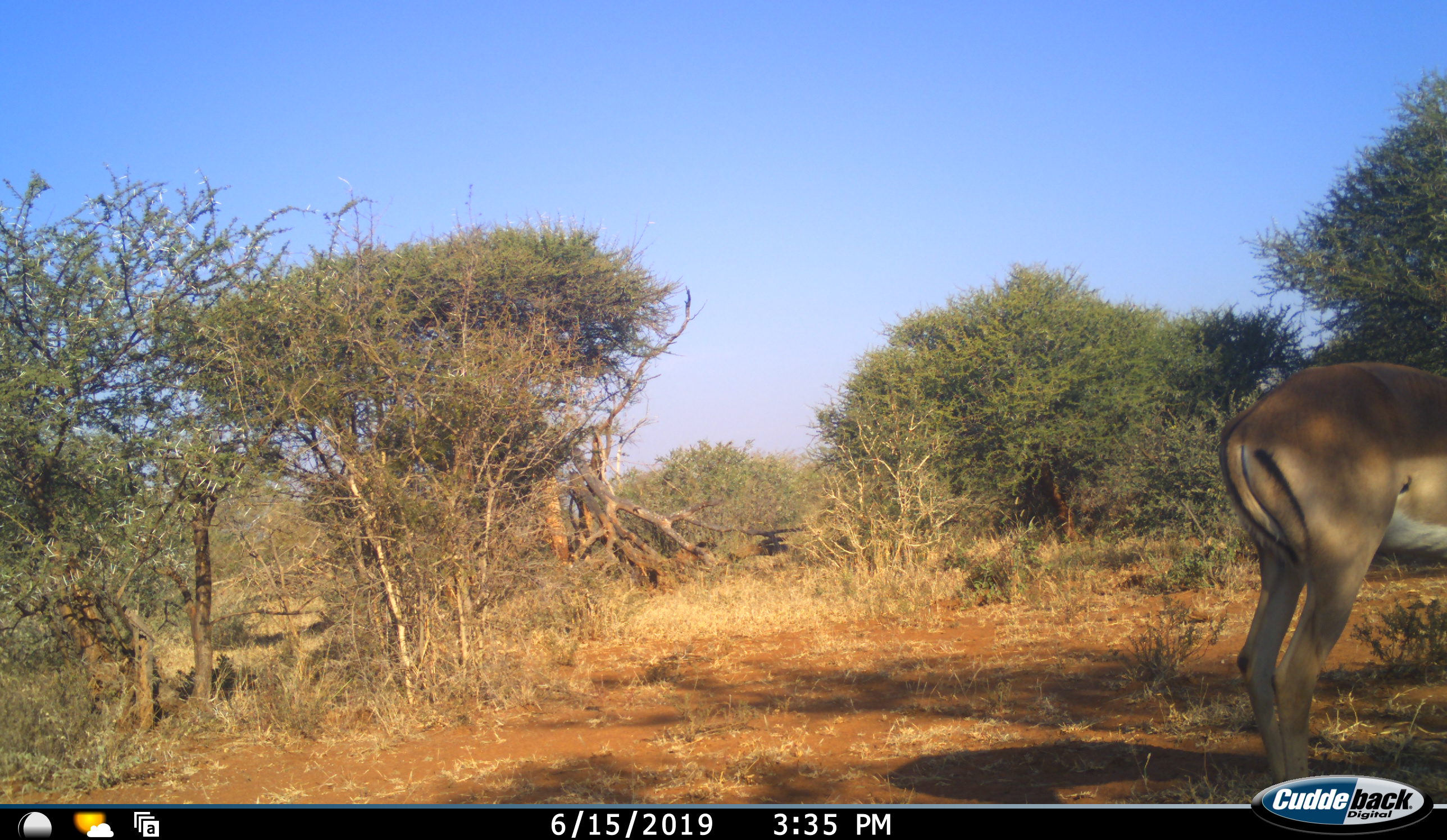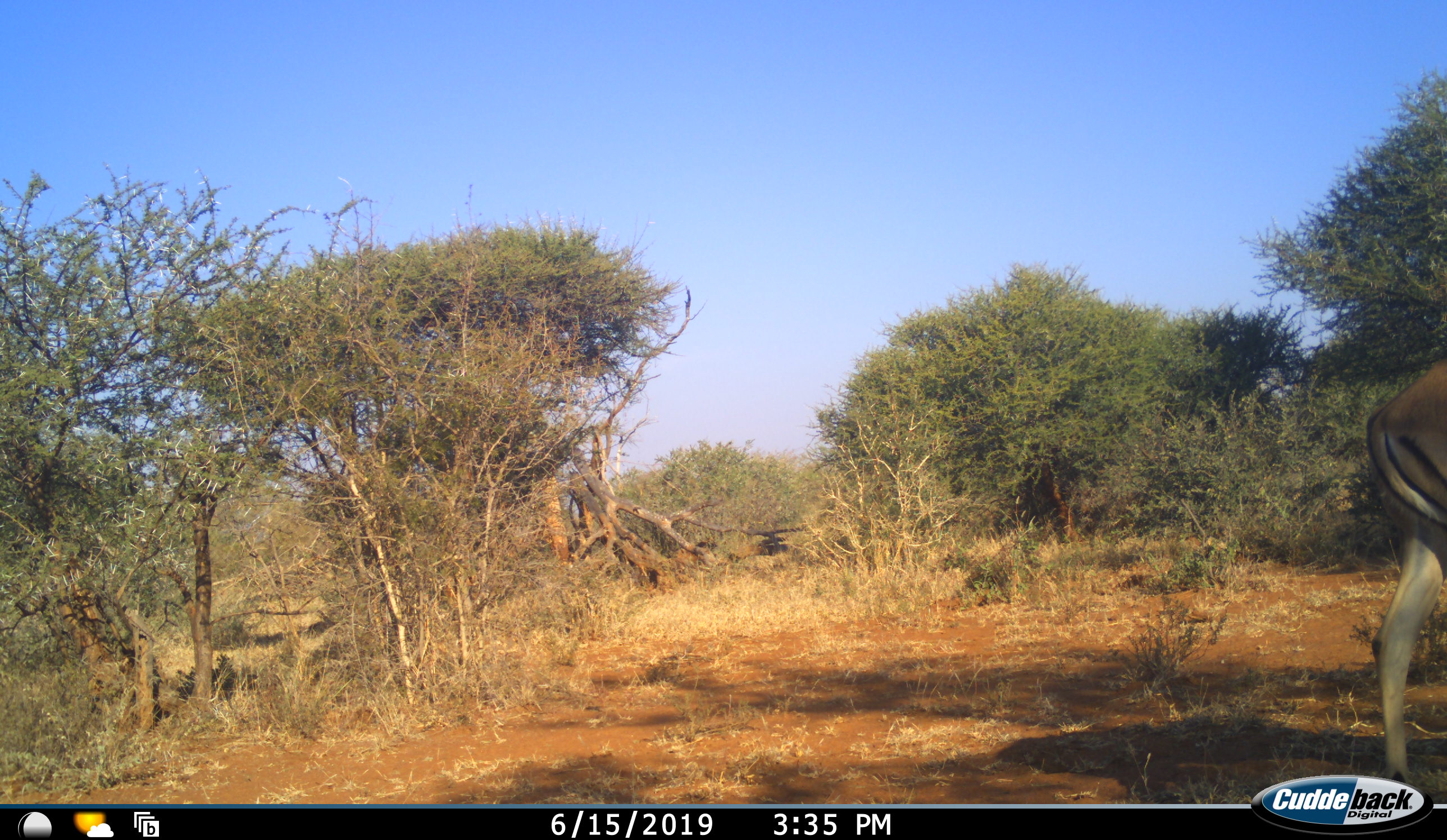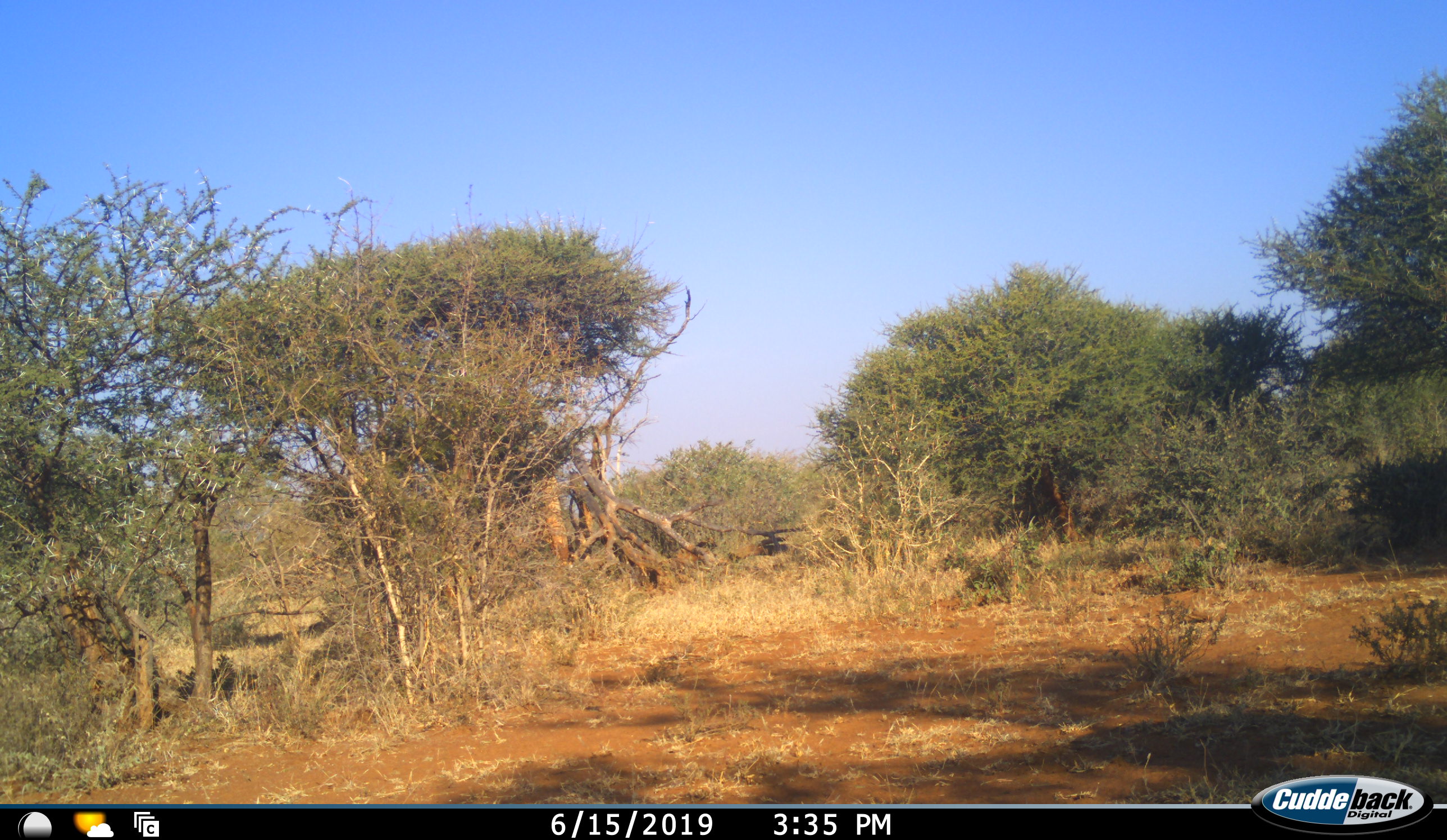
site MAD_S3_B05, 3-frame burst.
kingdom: Animalia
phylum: Chordata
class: Mammalia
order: Artiodactyla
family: Bovidae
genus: Aepyceros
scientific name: Aepyceros melampus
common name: impala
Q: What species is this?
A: Impala (Aepyceros melampus).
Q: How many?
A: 1.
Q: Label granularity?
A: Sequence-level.